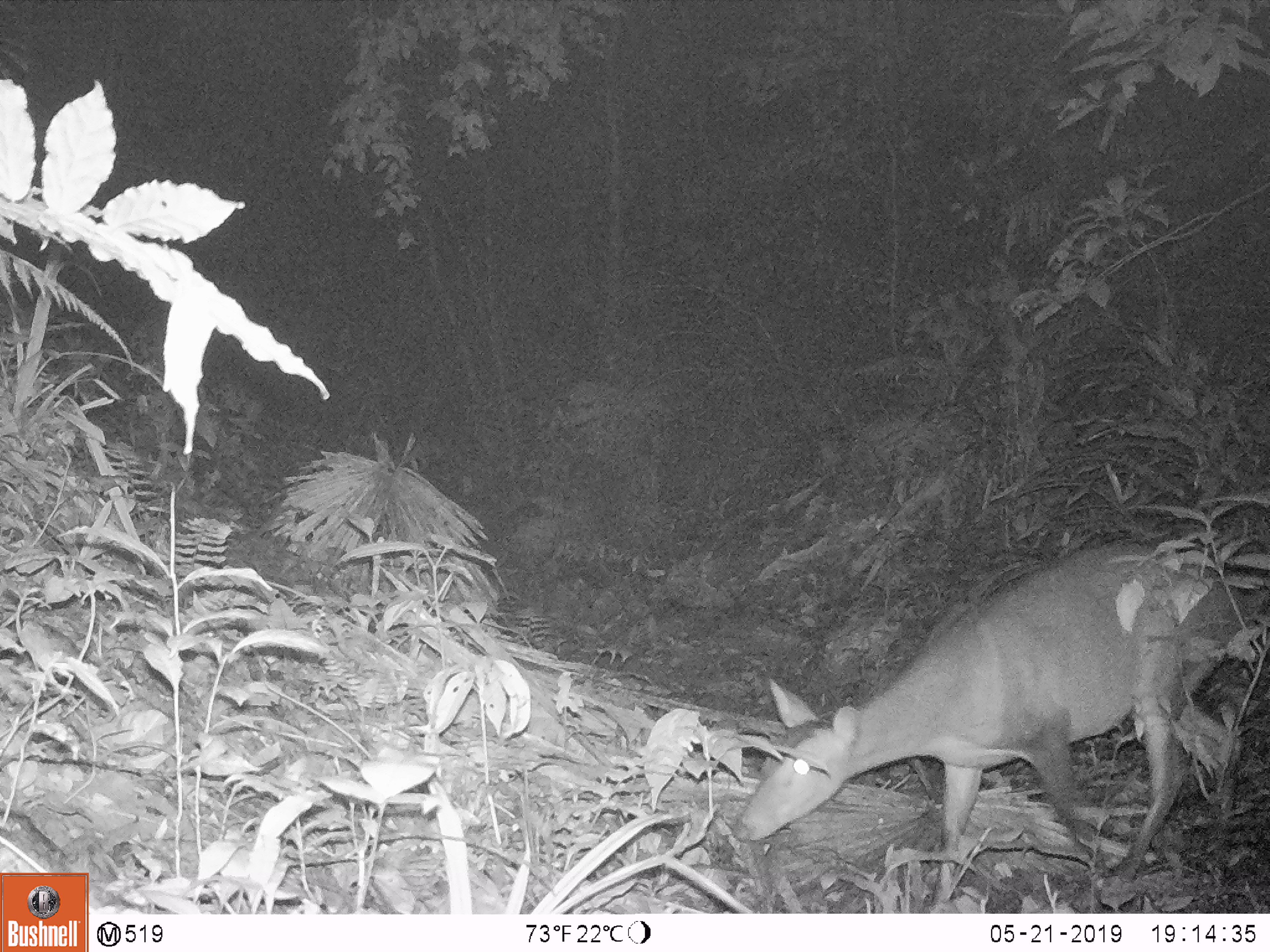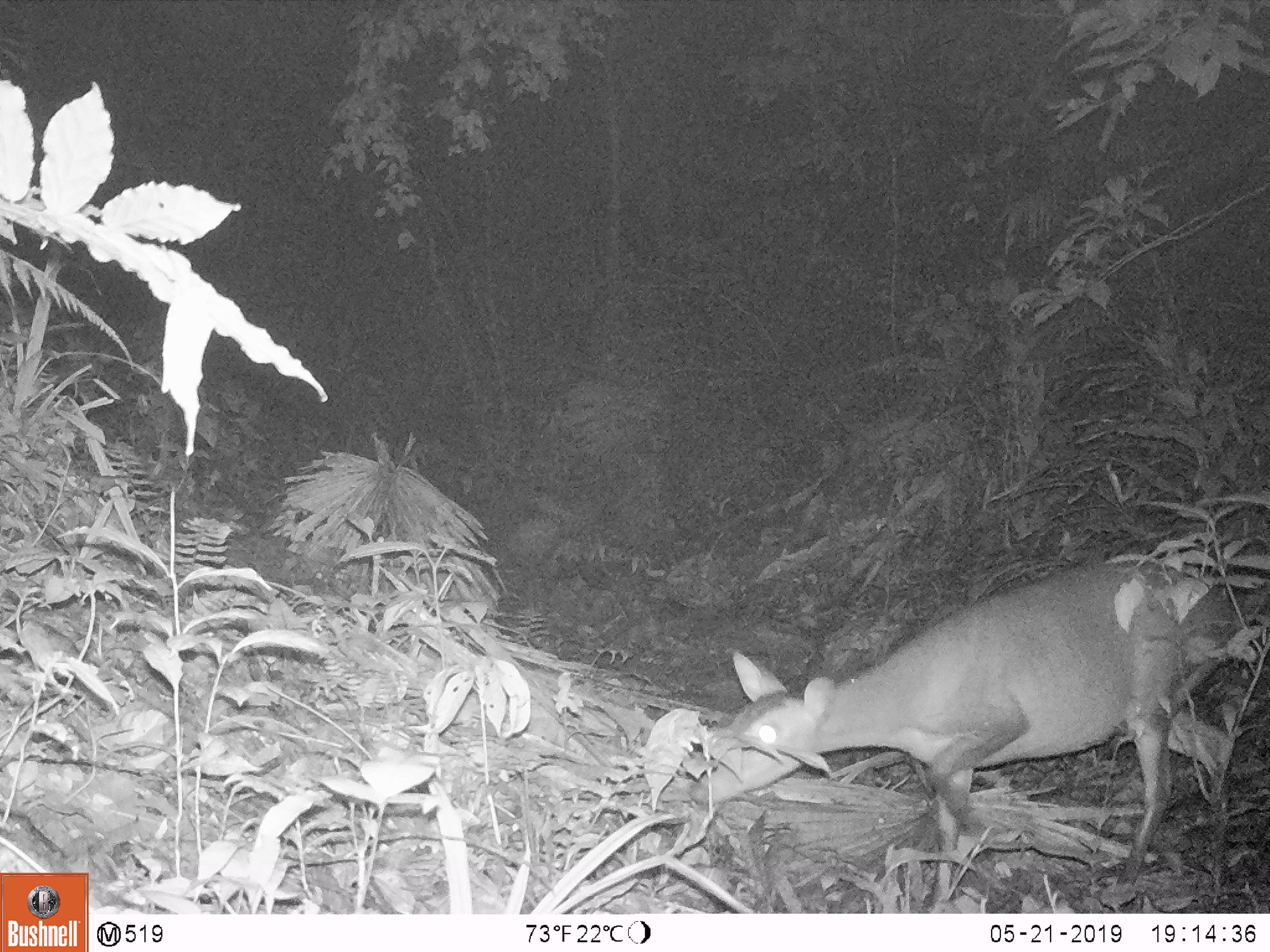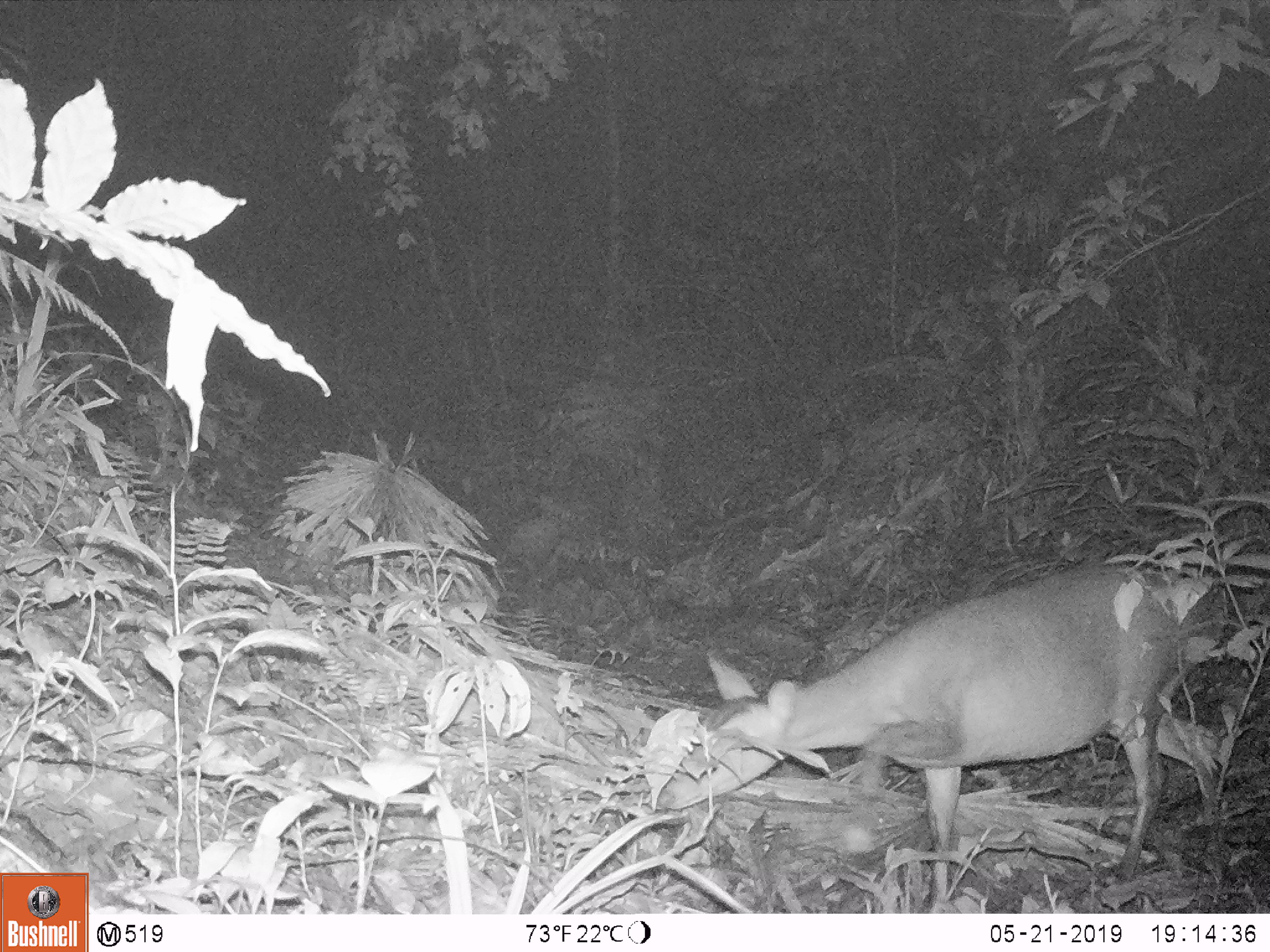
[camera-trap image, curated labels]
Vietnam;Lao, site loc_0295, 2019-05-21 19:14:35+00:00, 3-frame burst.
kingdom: Animalia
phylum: Chordata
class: Mammalia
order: Artiodactyla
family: Cervidae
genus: Muntiacus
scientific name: Muntiacus vuquangensis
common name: large-antlered muntjac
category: large antlered muntjac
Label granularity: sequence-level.